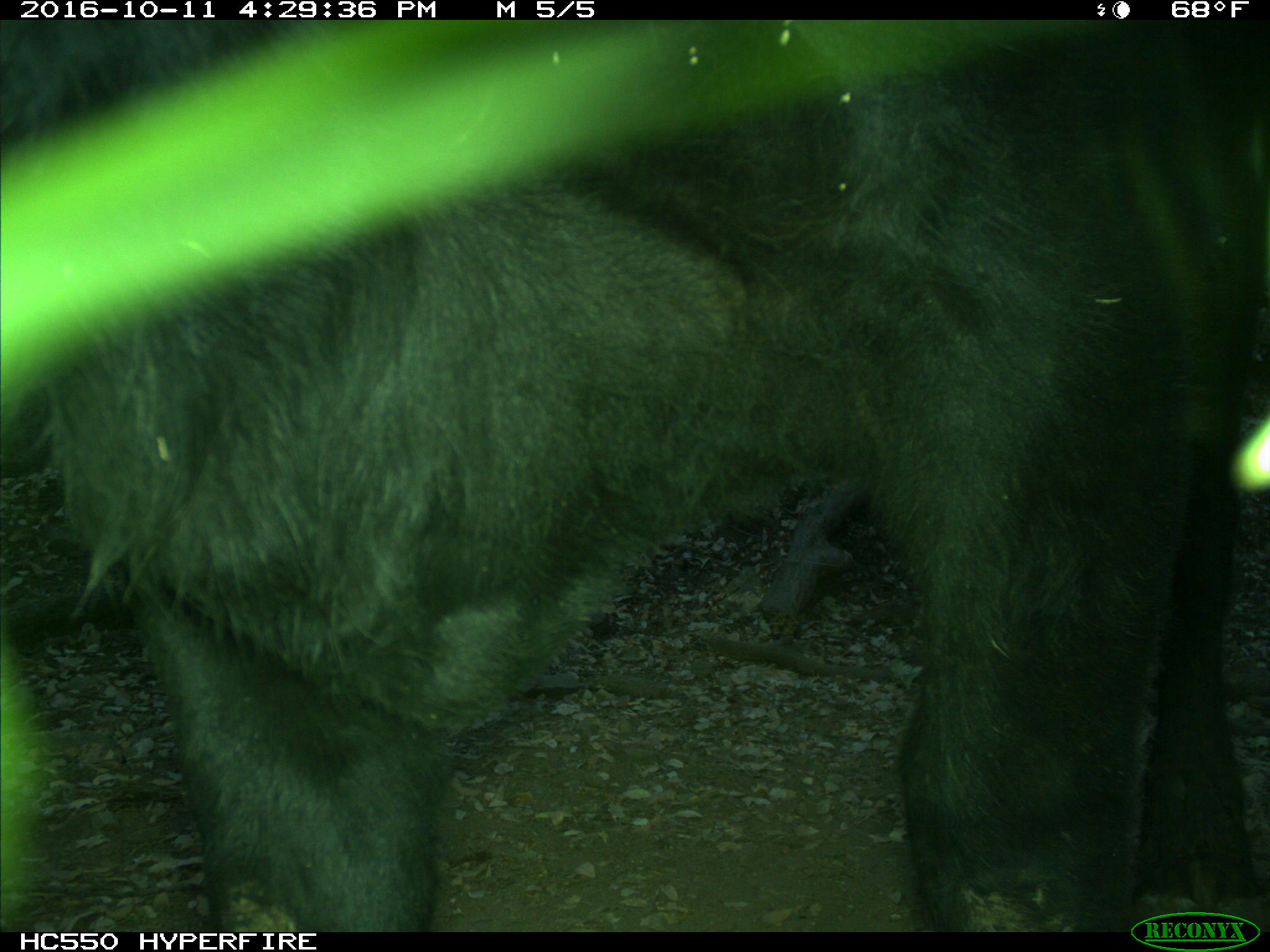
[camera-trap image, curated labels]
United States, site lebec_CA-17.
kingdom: Animalia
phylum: Chordata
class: Mammalia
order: Artiodactyla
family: Bovidae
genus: Bos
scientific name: Bos taurus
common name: domestic cow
Bos taurus (domestic cow).